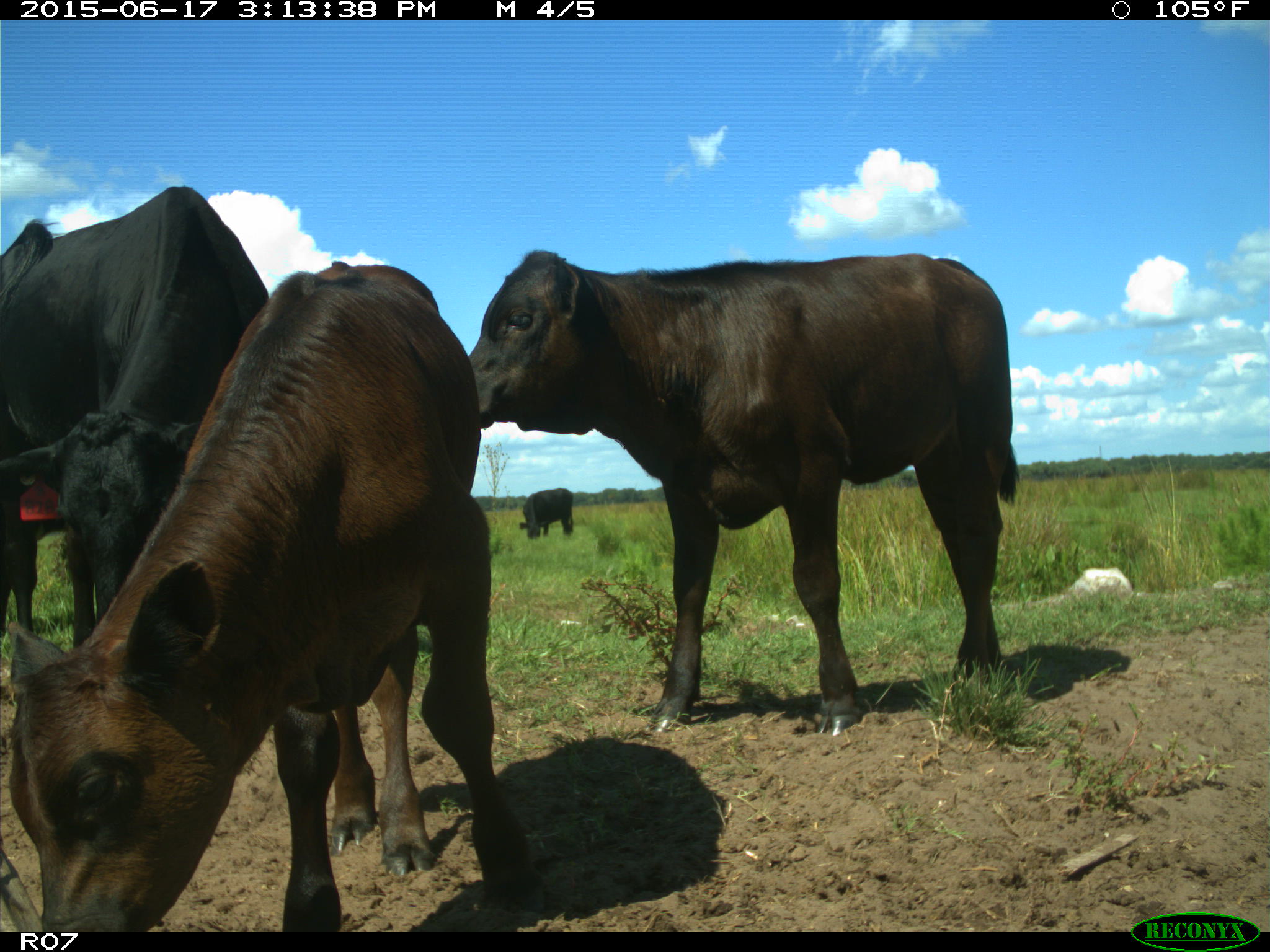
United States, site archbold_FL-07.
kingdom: Animalia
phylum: Chordata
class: Mammalia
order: Artiodactyla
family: Bovidae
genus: Bos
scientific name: Bos taurus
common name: domestic cow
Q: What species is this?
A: Bos taurus (domestic cow).